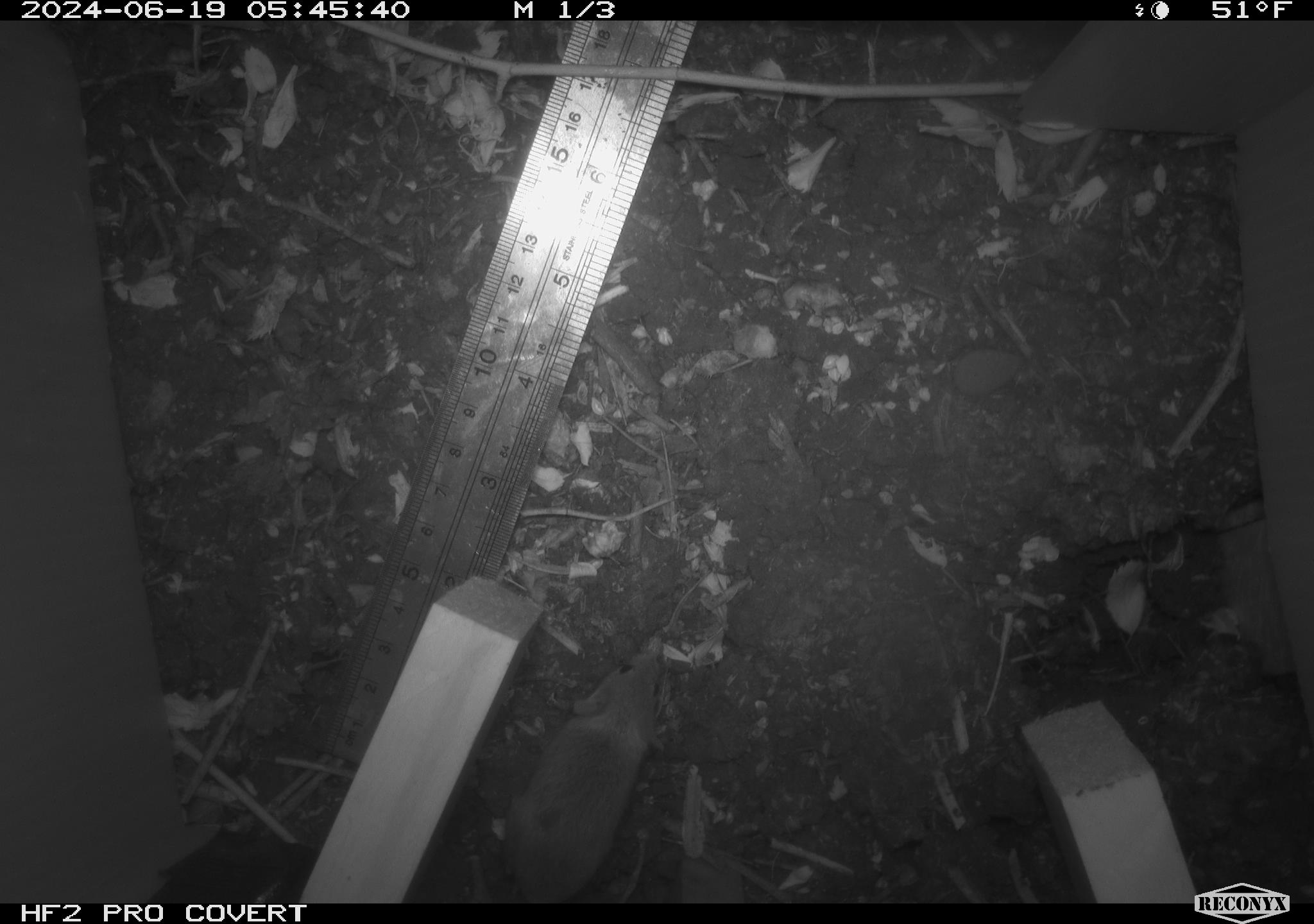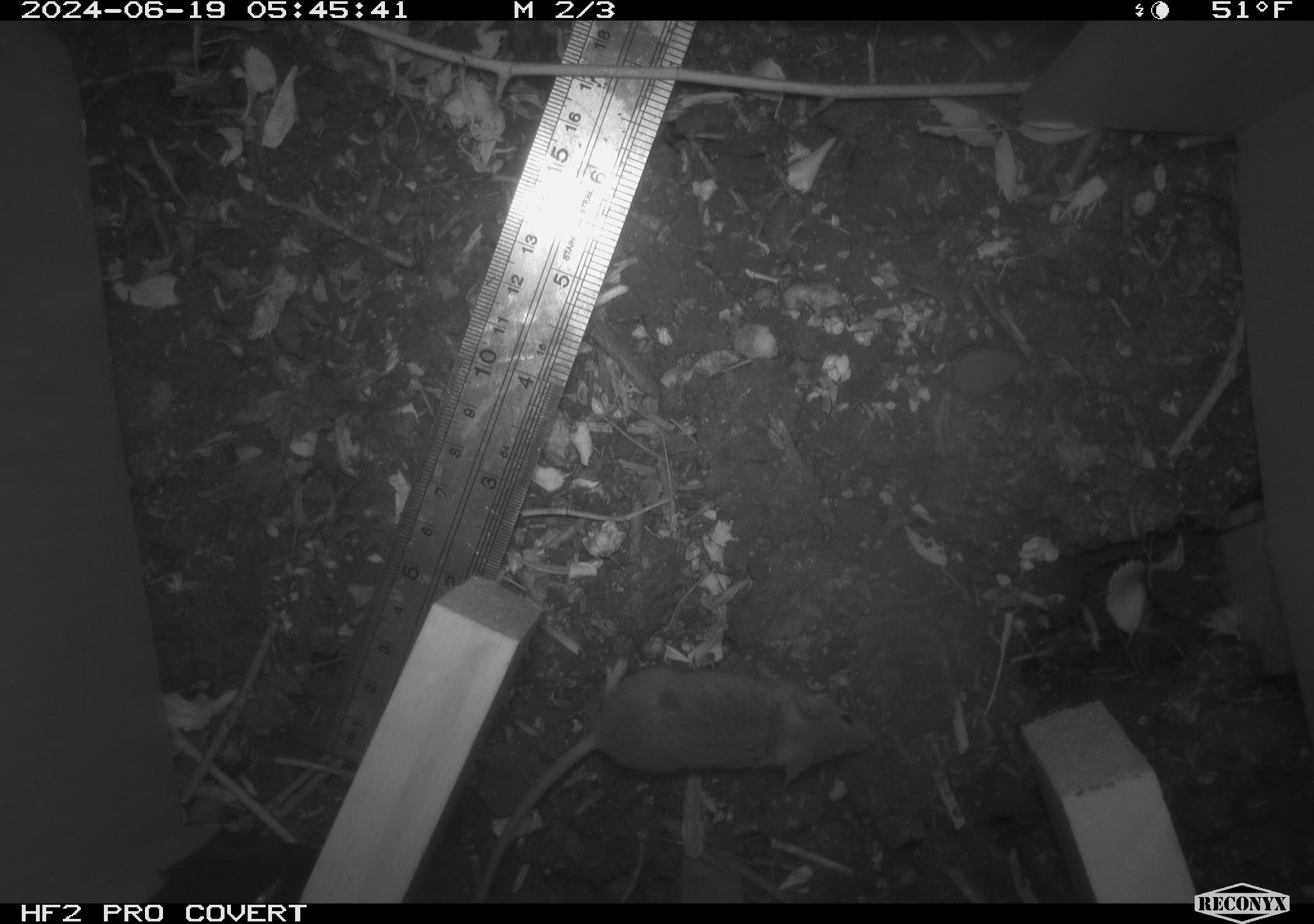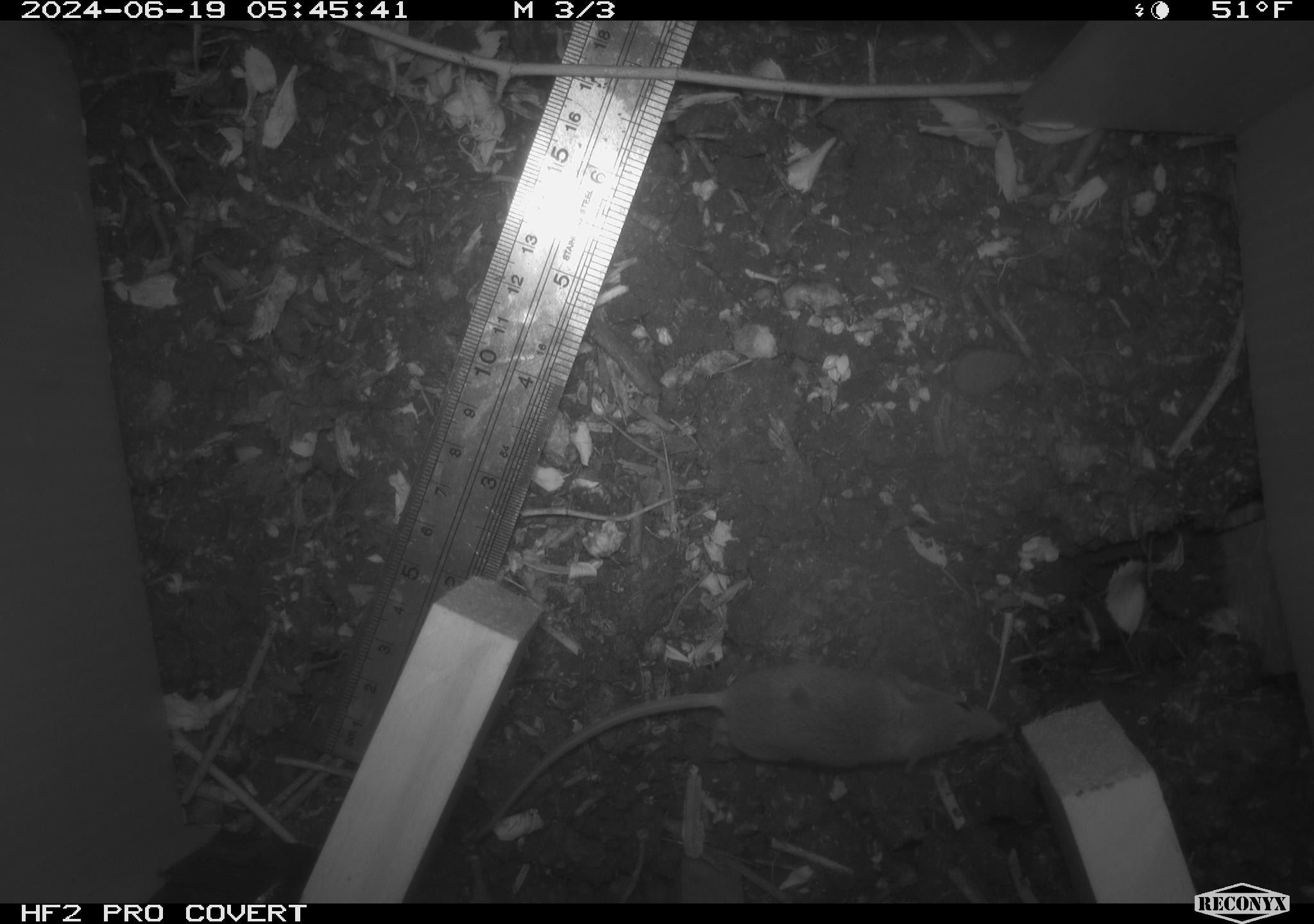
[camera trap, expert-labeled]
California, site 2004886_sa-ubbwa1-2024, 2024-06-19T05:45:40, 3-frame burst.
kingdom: Animalia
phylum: Chordata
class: Mammalia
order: Rodentia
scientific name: Rodentia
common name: mouse species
Mouse species (Rodentia).